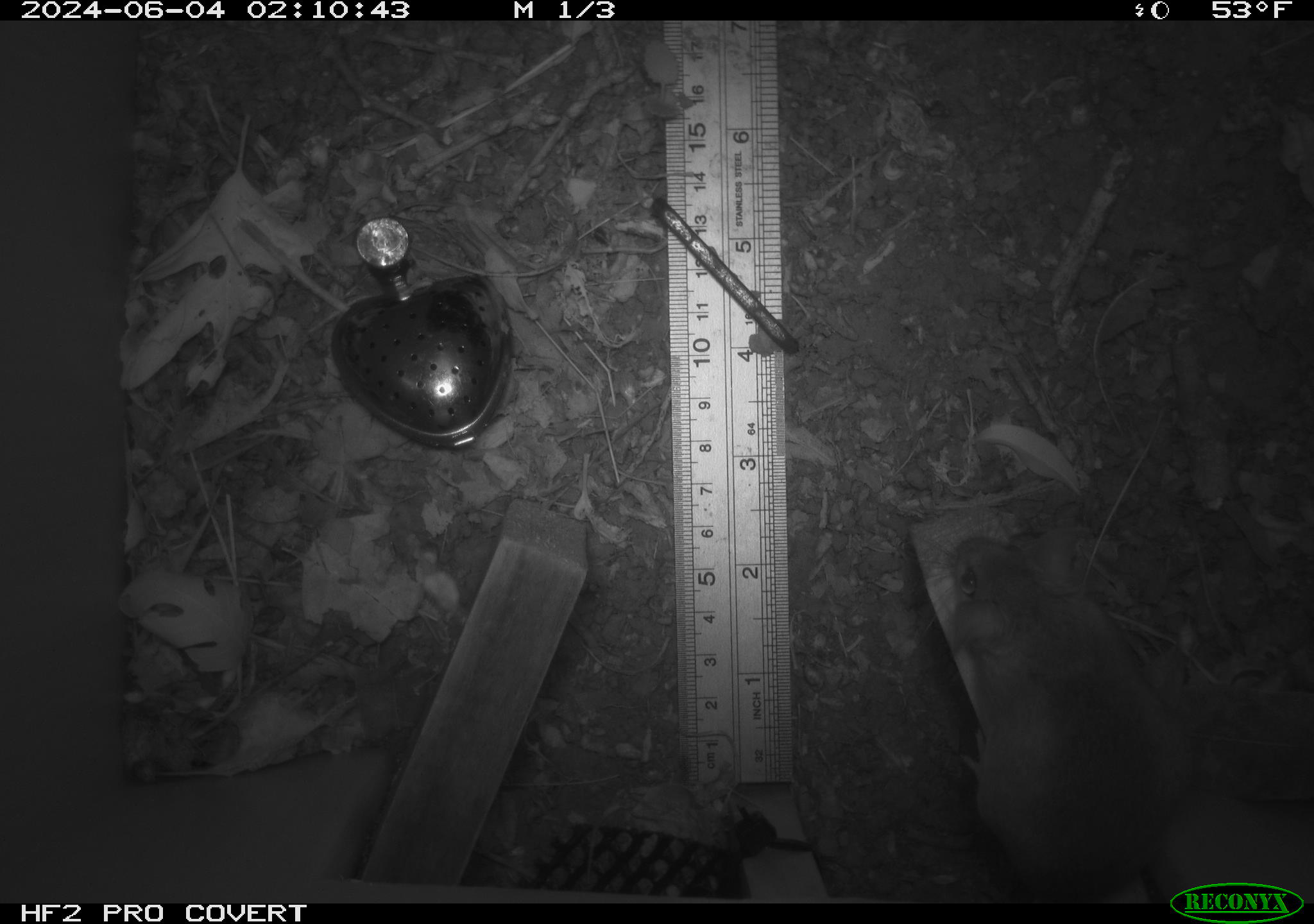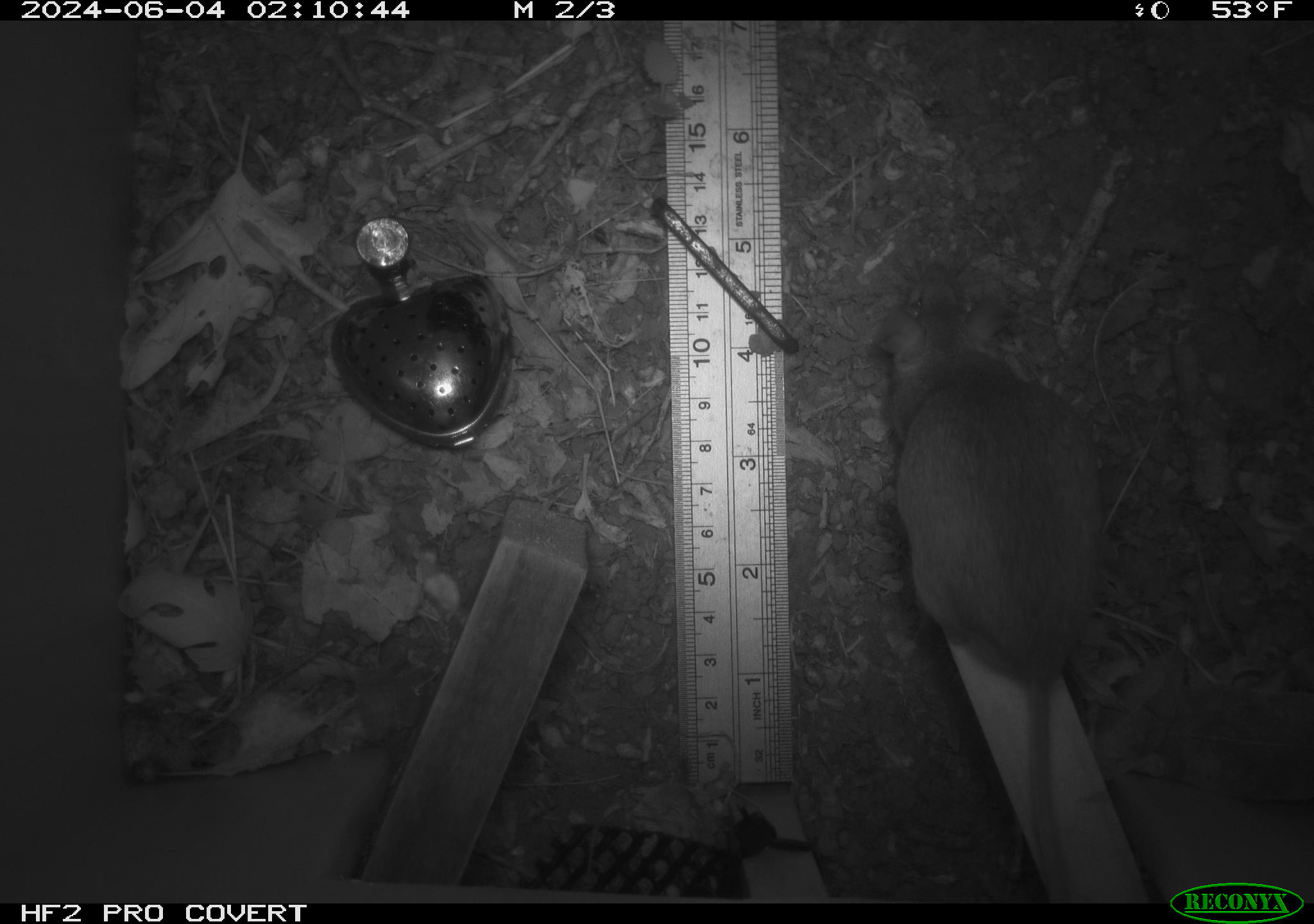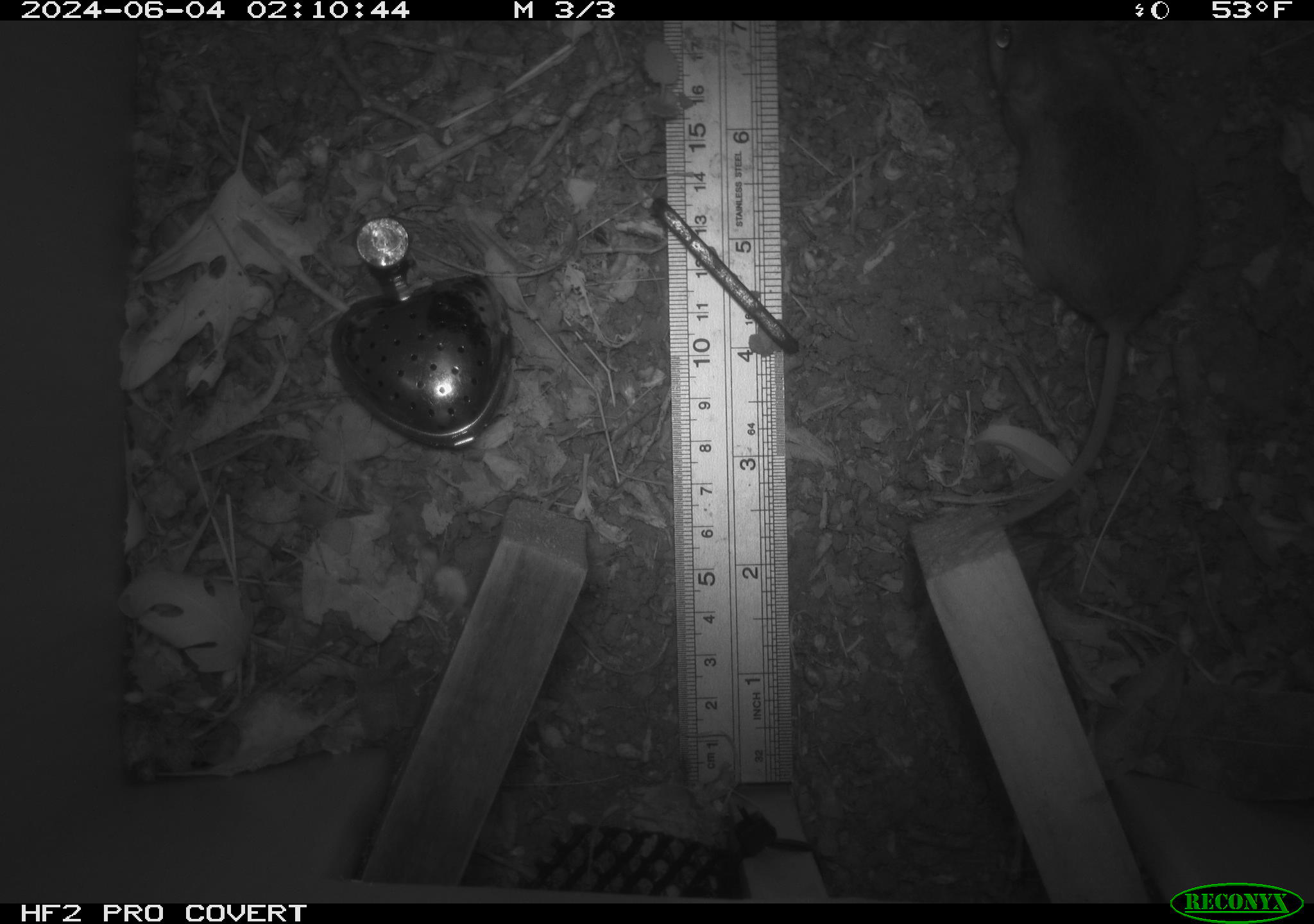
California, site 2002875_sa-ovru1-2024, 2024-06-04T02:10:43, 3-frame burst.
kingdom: Animalia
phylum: Chordata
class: Mammalia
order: Rodentia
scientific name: Rodentia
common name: rodent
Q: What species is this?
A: Rodent (Rodentia).